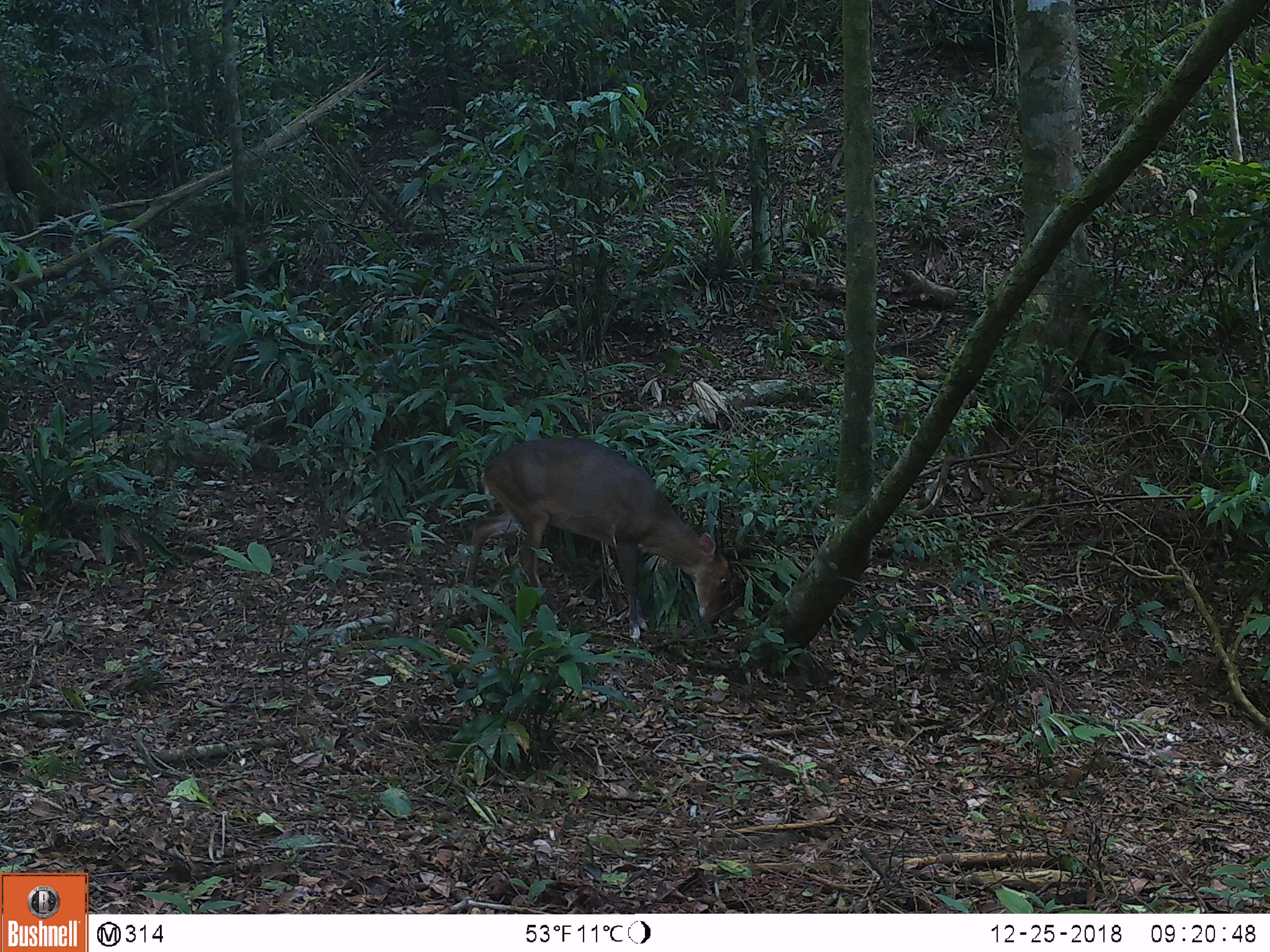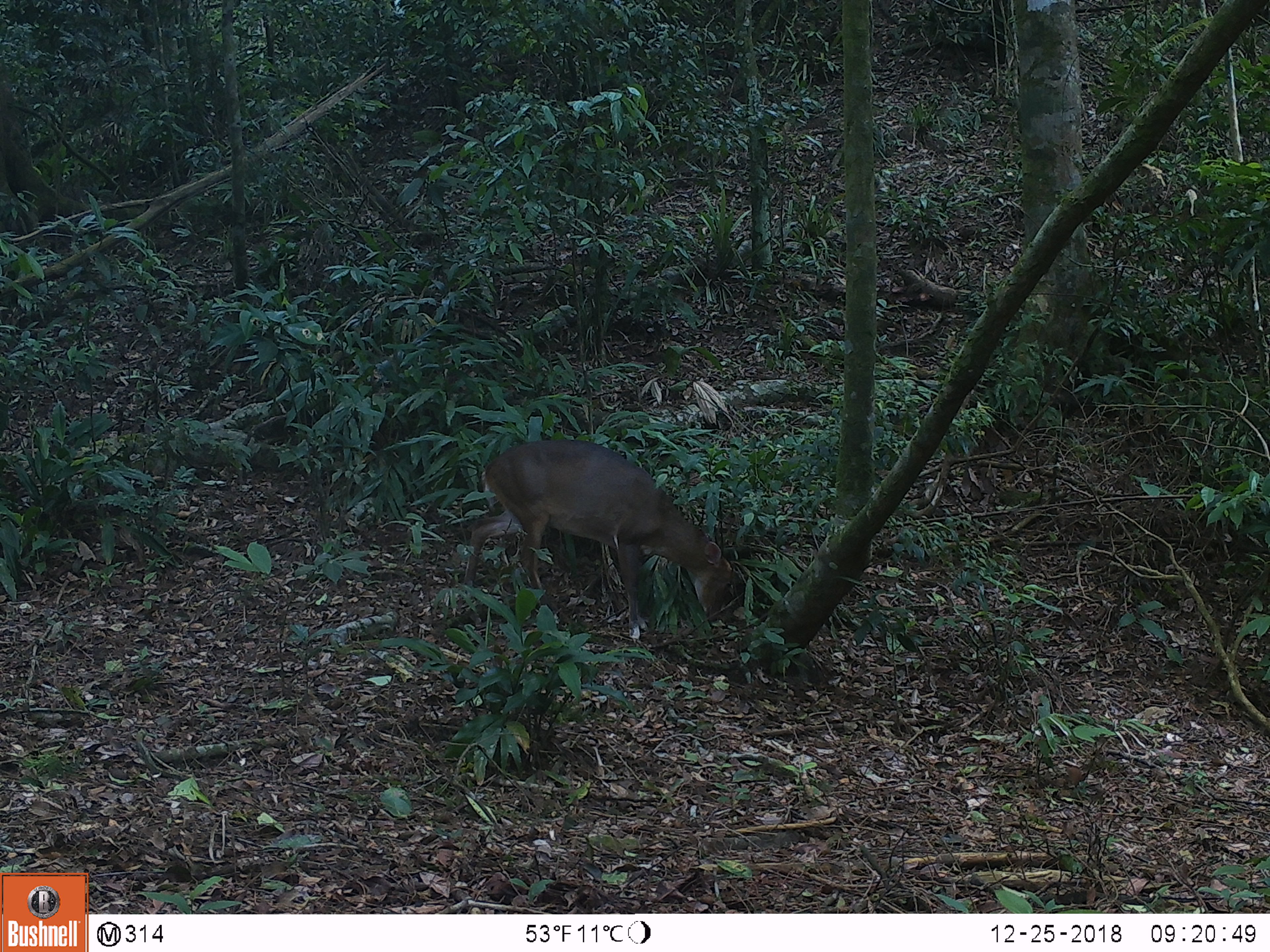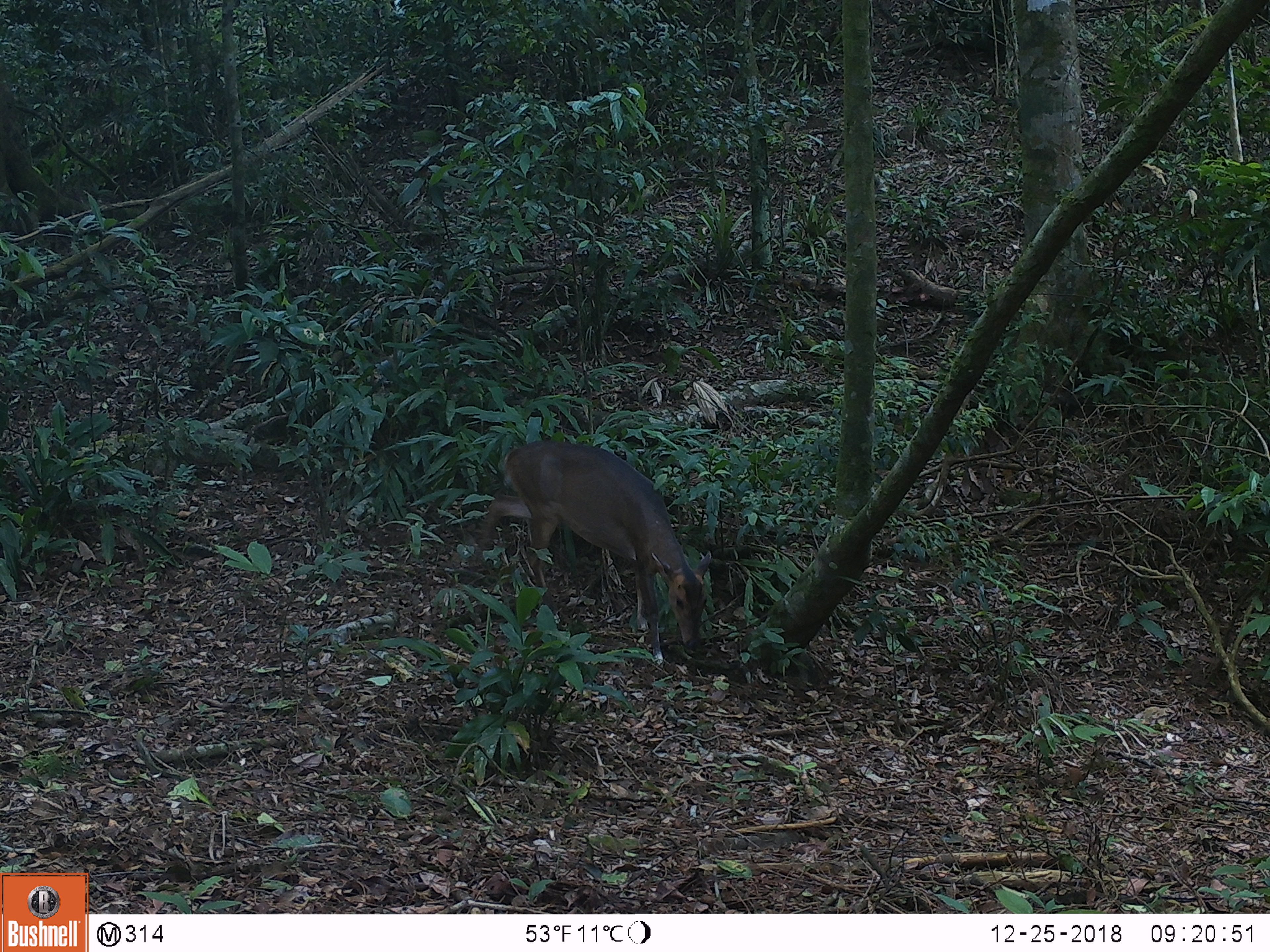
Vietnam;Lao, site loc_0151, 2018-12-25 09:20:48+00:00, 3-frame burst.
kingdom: Animalia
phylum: Chordata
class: Mammalia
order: Artiodactyla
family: Cervidae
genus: Muntiacus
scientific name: Muntiacus vuquangensis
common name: large-antlered muntjac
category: large antlered muntjac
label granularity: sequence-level